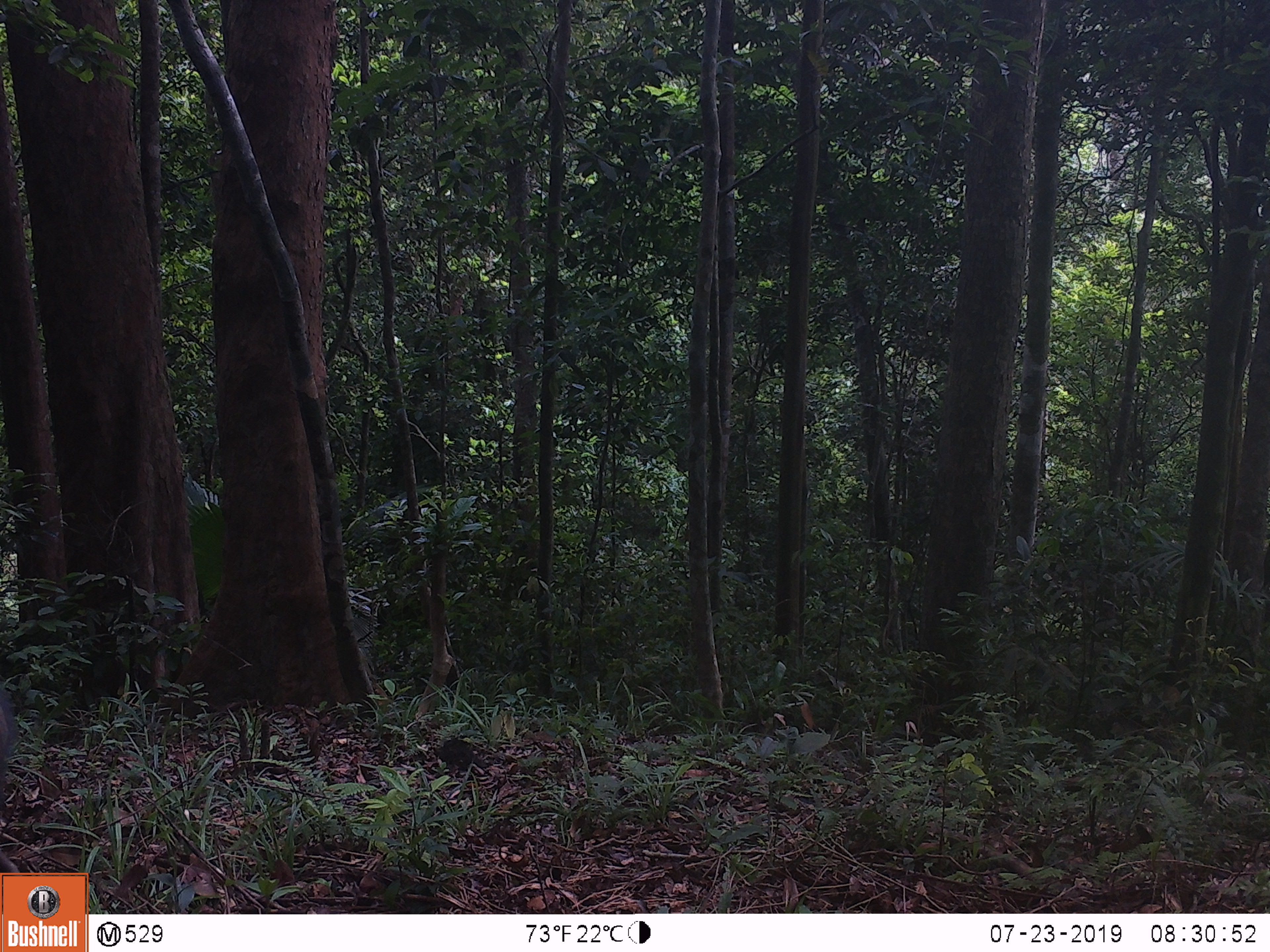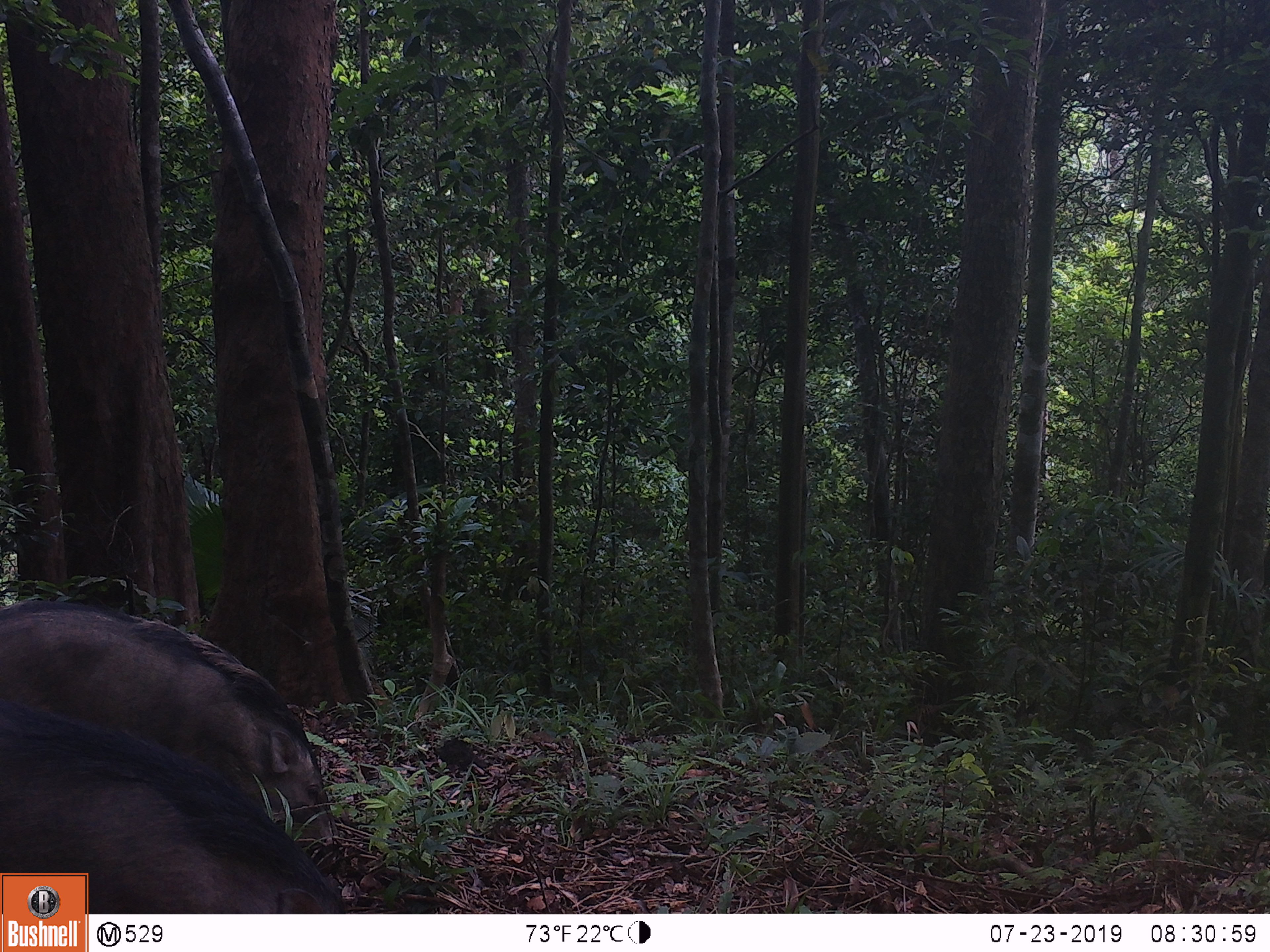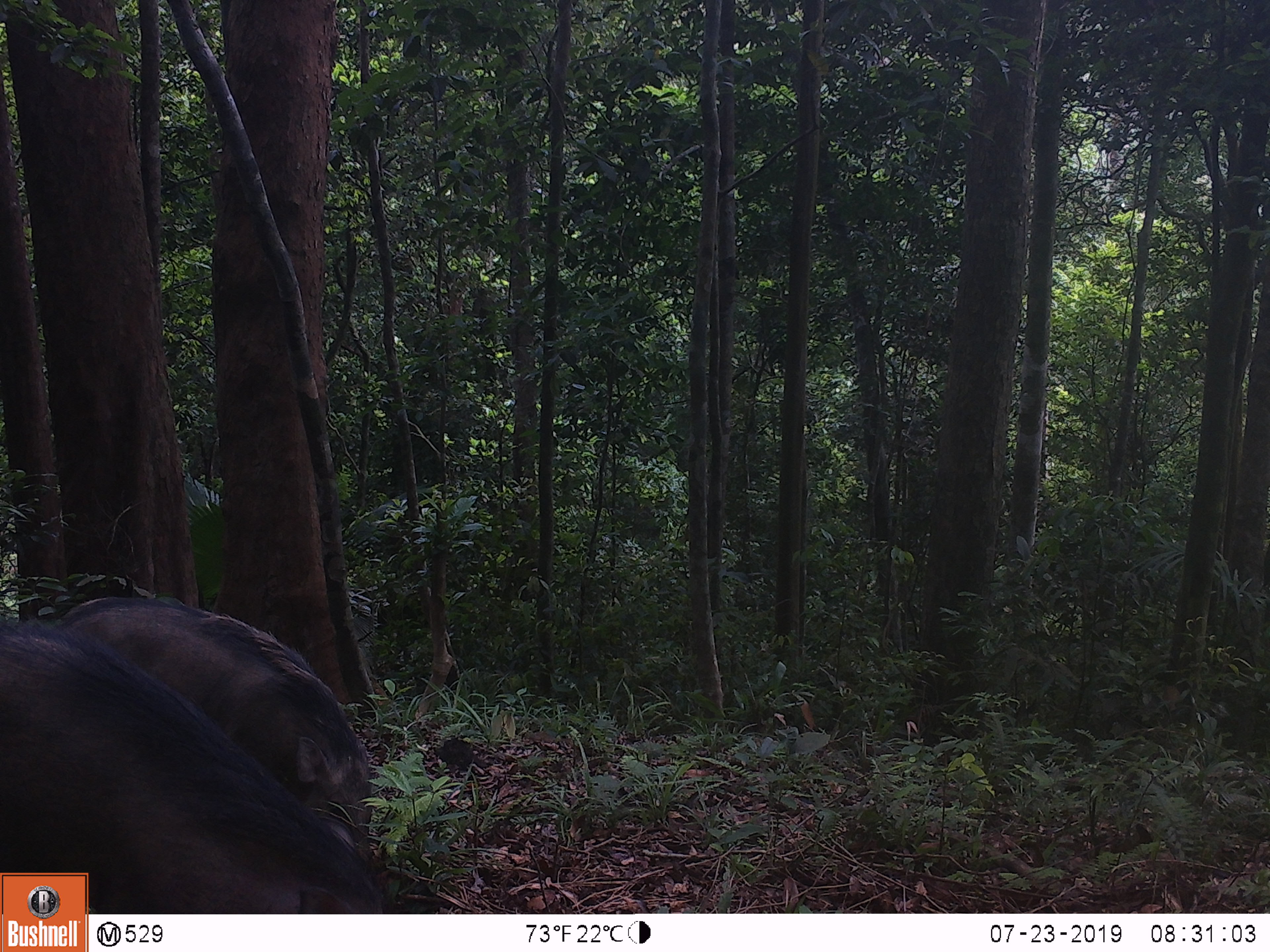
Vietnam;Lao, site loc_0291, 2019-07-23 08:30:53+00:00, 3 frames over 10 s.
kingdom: Animalia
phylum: Chordata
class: Mammalia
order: Artiodactyla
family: Suidae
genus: Sus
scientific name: Sus scrofa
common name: eurasian wild pig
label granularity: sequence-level